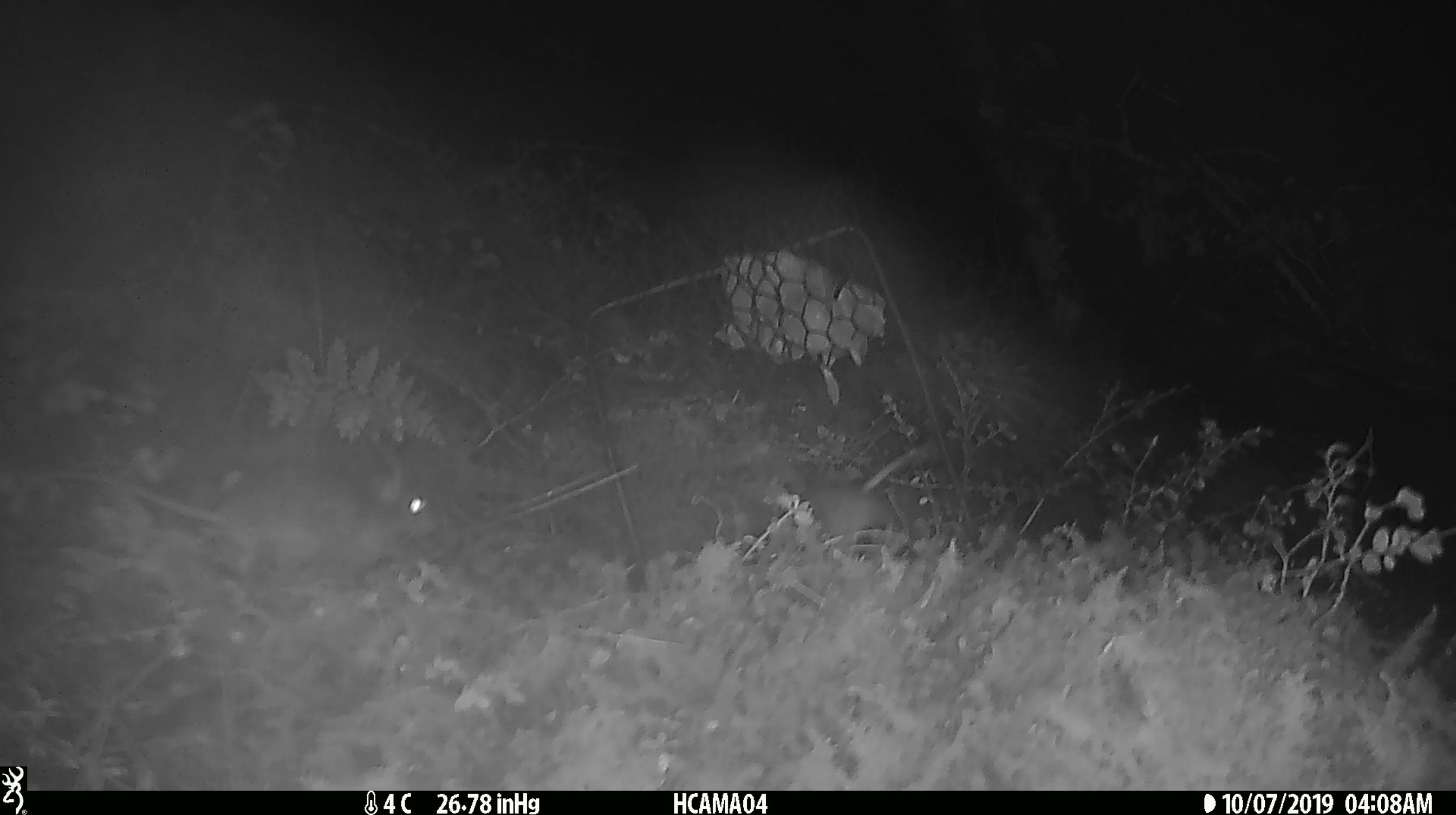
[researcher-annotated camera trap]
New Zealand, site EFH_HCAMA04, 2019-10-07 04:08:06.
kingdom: Animalia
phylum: Chordata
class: Mammalia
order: Rodentia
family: Muridae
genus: Rattus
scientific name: Rattus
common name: rat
Rat (Rattus).